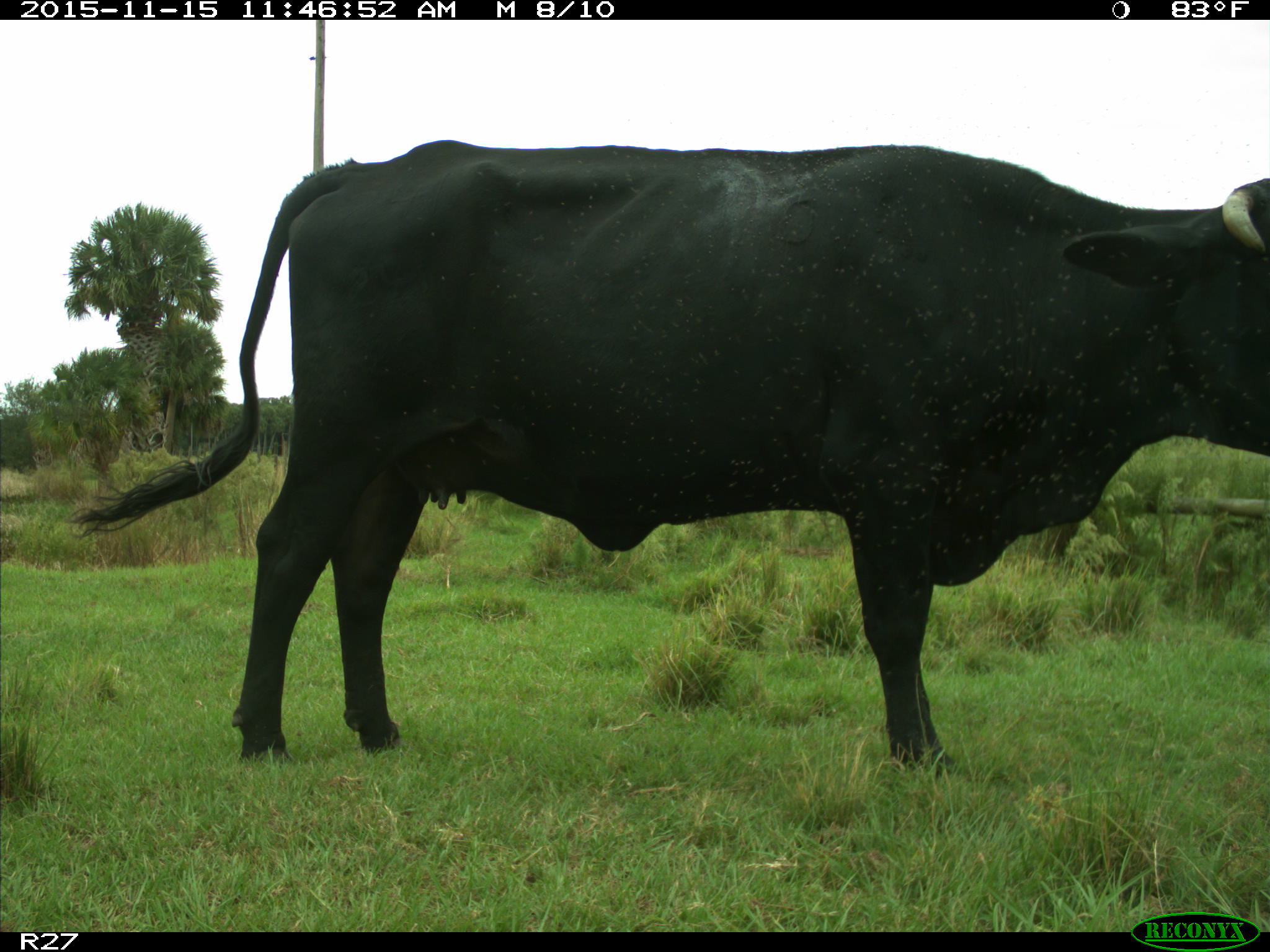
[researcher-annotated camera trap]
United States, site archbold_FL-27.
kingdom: Animalia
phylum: Chordata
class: Mammalia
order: Artiodactyla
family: Bovidae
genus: Bos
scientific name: Bos taurus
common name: domestic cow